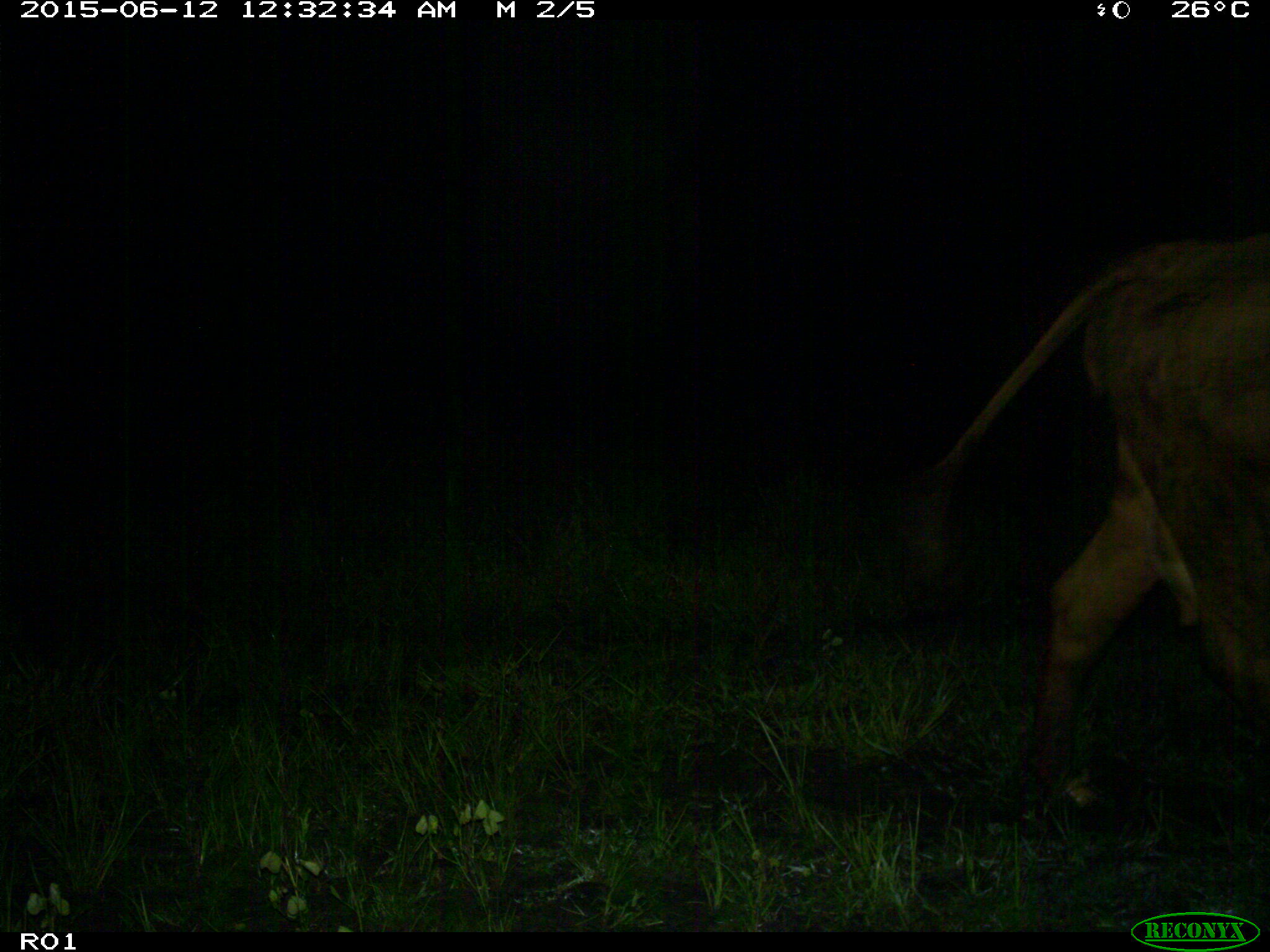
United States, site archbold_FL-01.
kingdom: Animalia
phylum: Chordata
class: Mammalia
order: Artiodactyla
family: Bovidae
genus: Bos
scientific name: Bos taurus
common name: domestic cow